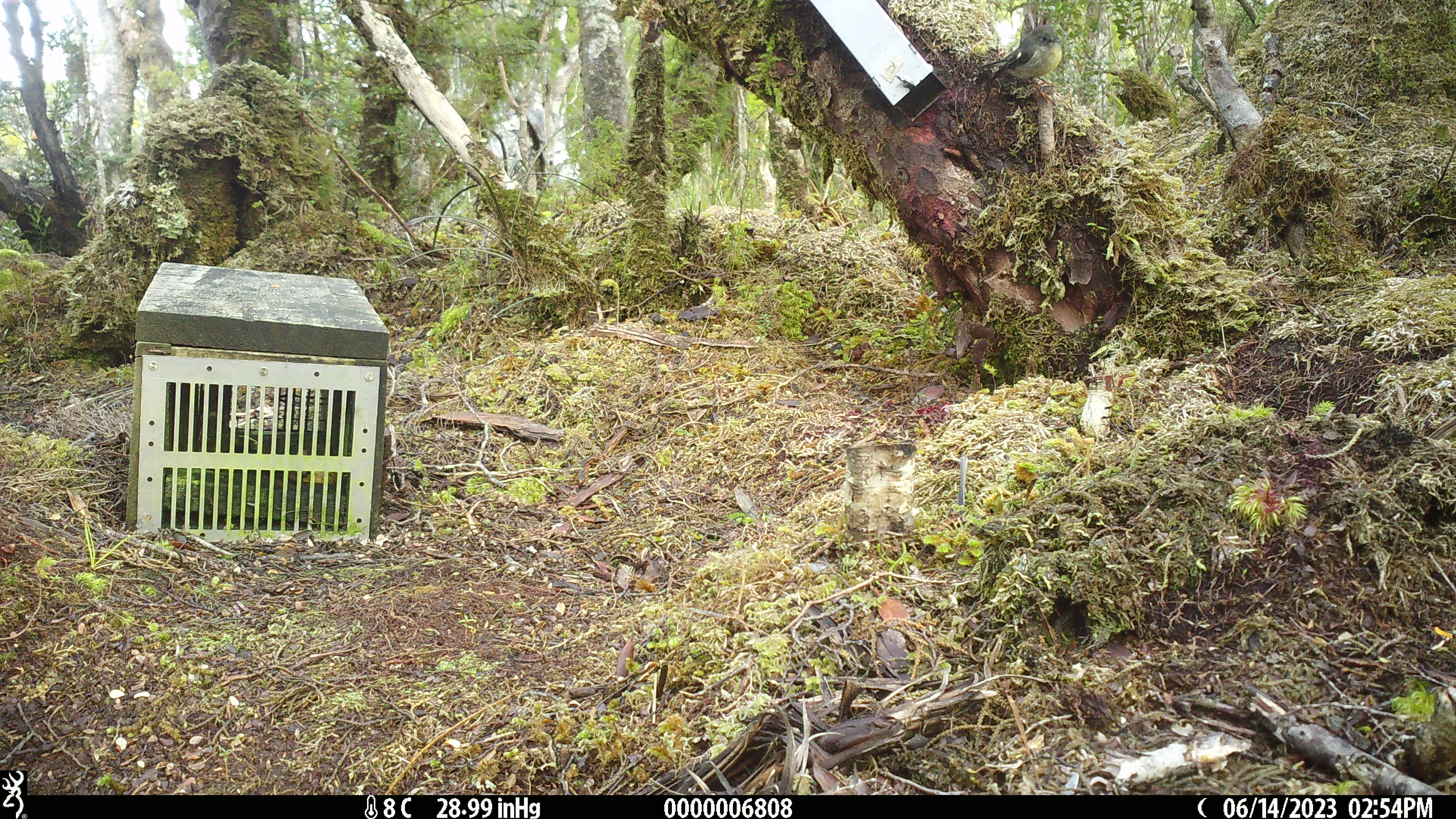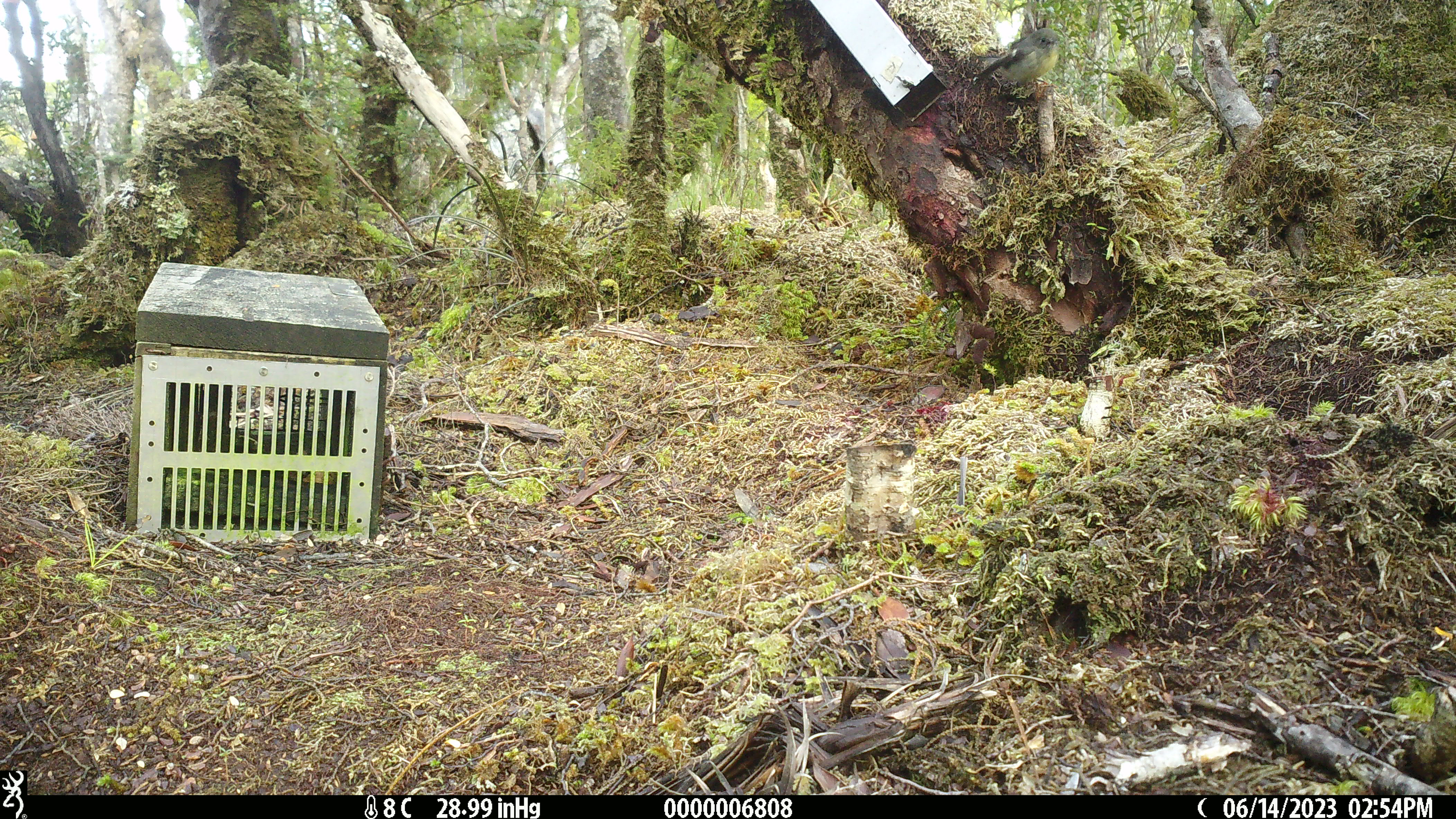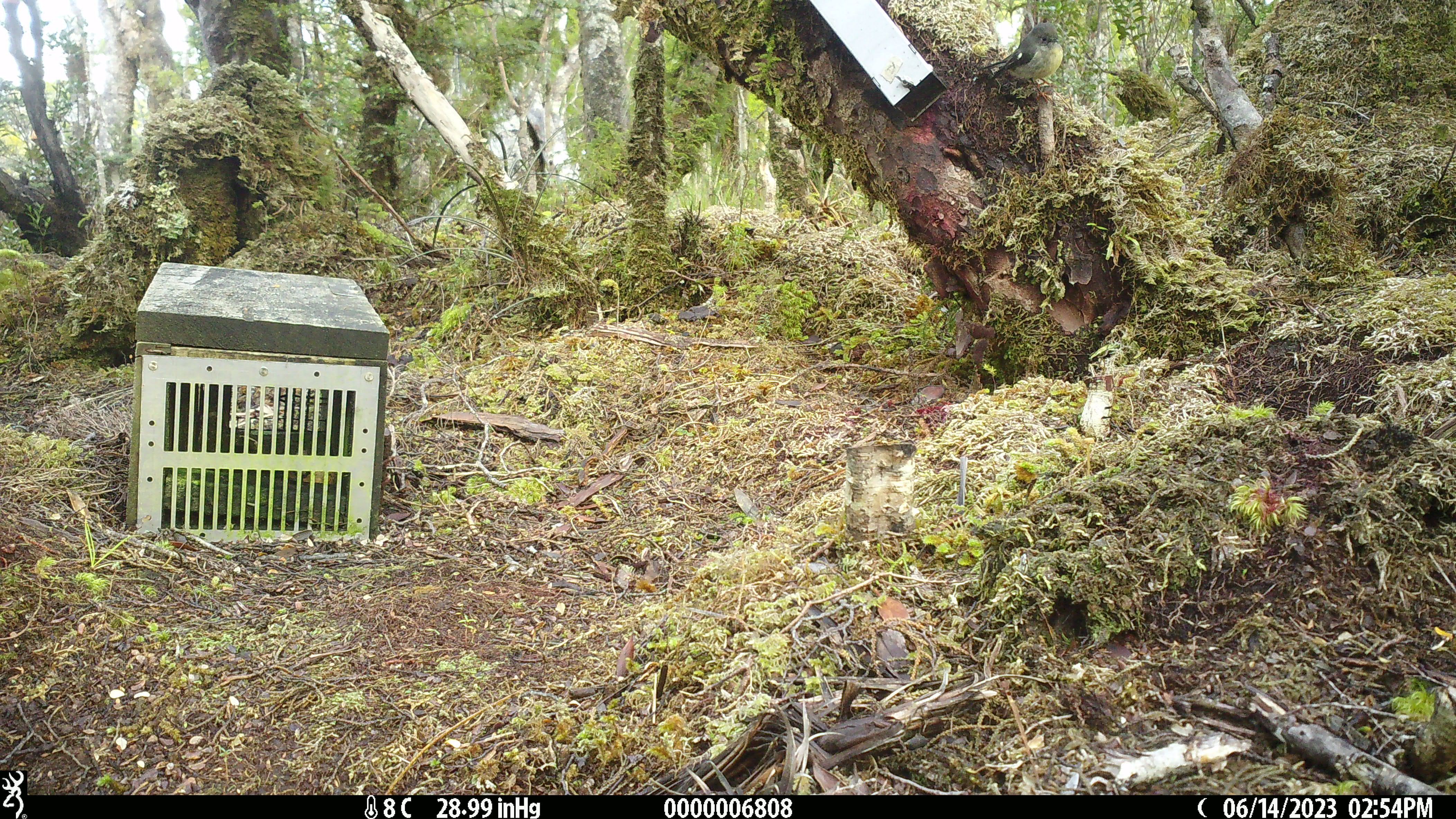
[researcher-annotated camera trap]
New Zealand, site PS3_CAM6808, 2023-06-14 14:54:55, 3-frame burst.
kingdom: Animalia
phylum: Chordata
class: Aves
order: Passeriformes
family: Petroicidae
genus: Petroica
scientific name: Petroica macrocephala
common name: tomtit